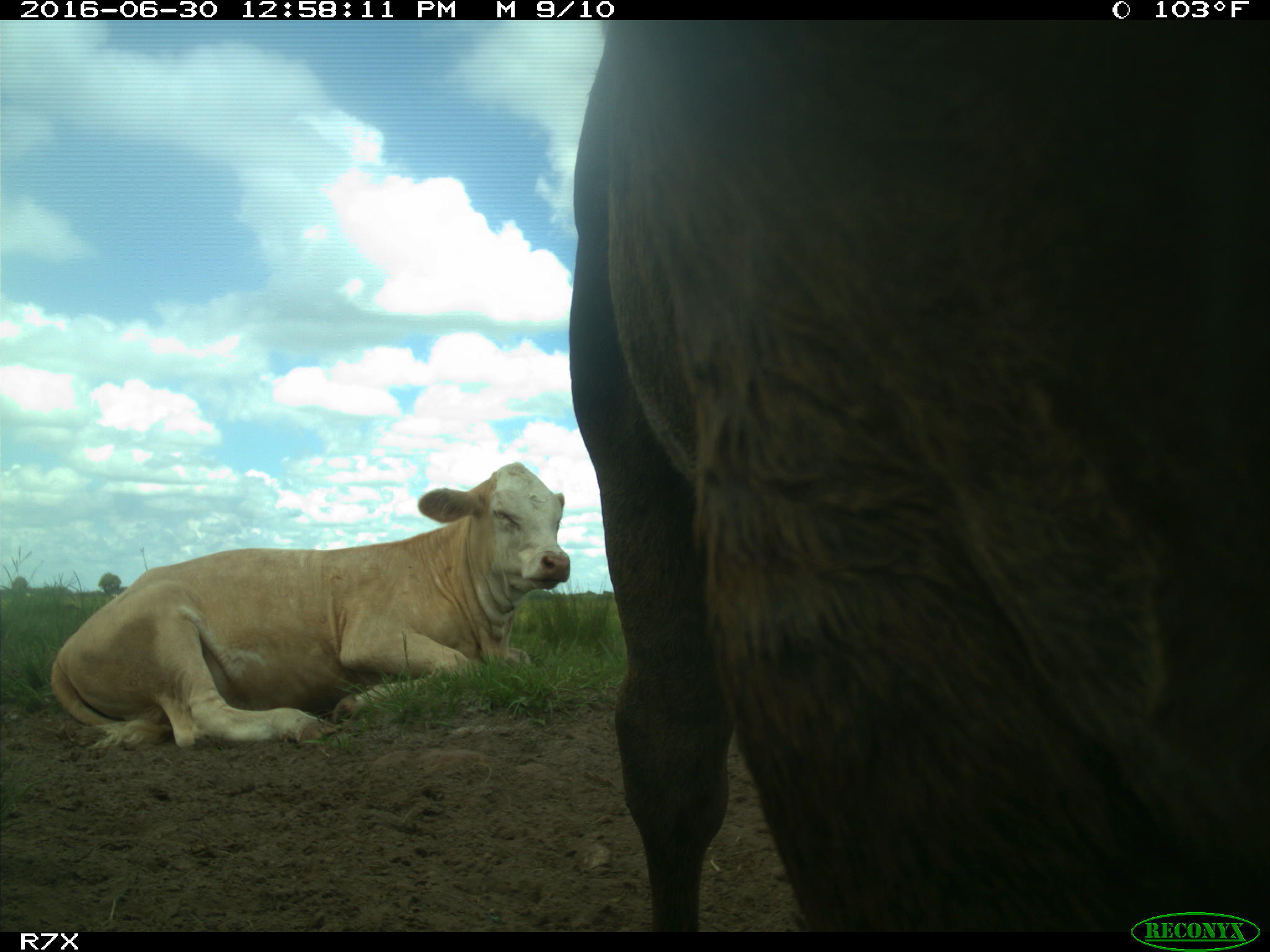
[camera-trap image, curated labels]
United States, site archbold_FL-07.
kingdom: Animalia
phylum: Chordata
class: Mammalia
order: Artiodactyla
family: Bovidae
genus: Bos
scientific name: Bos taurus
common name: domestic cow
Bos taurus (domestic cow).